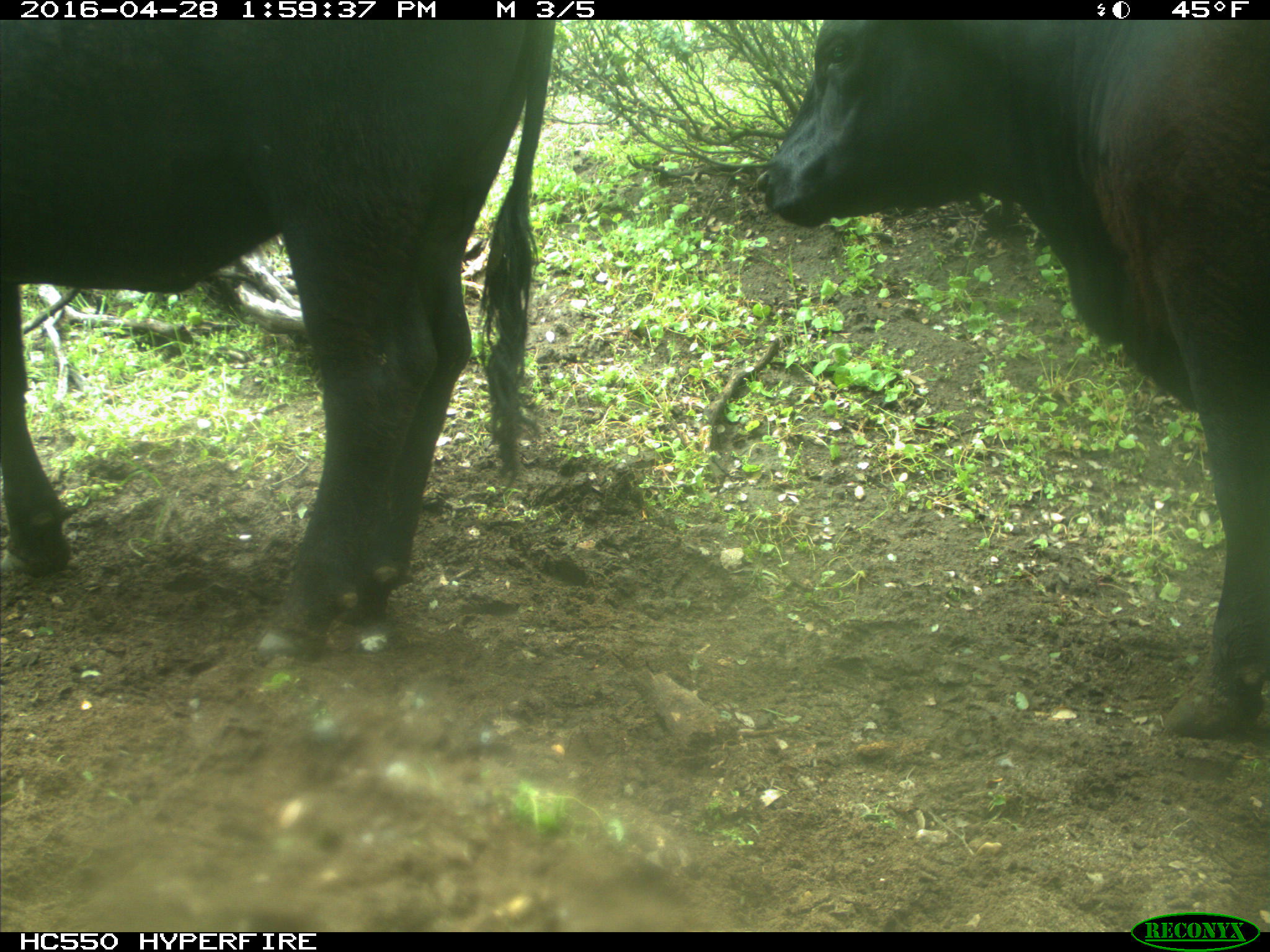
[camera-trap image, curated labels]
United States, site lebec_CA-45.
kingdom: Animalia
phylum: Chordata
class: Mammalia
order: Artiodactyla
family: Bovidae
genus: Bos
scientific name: Bos taurus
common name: domestic cow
Bos taurus (domestic cow).